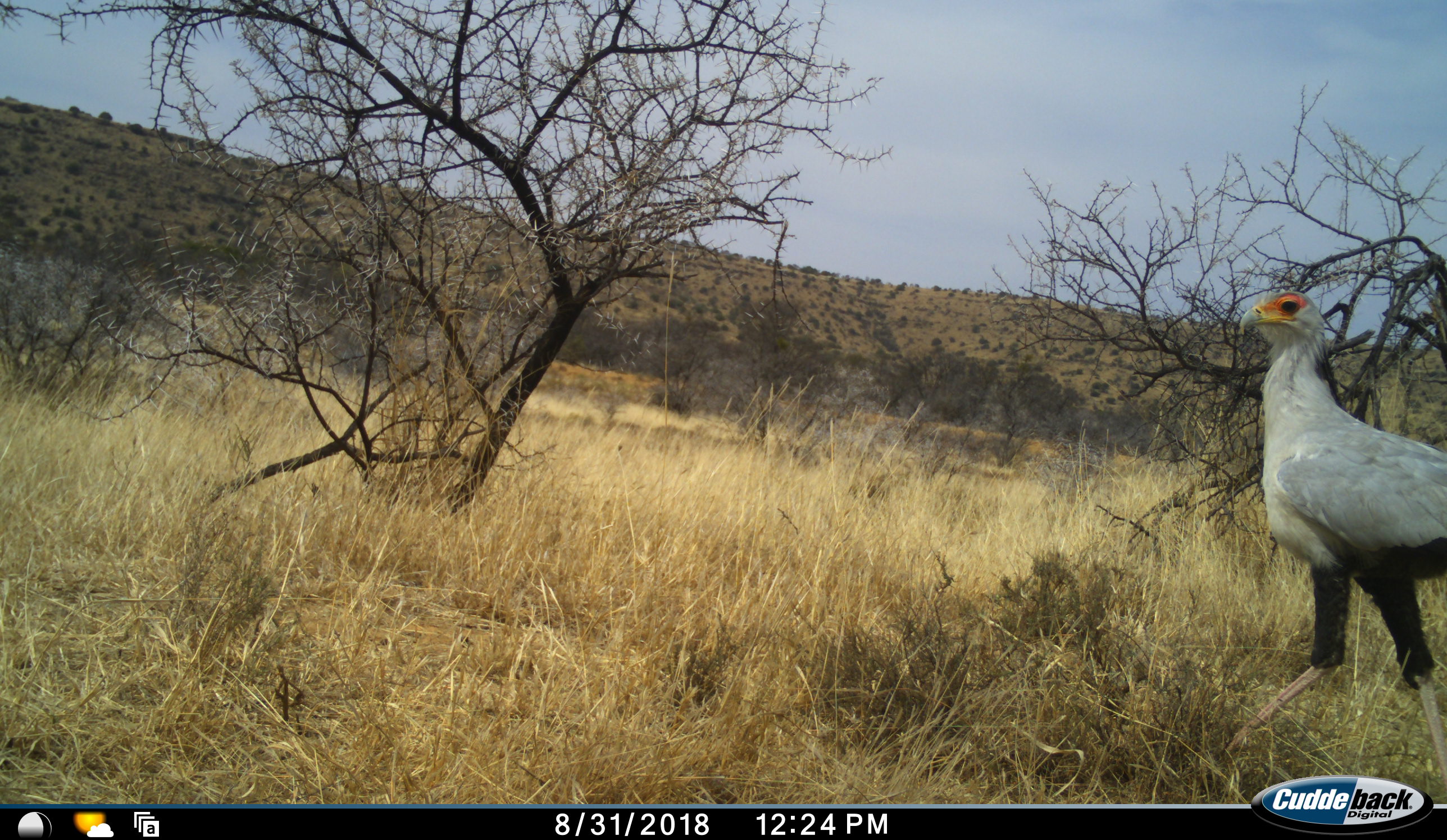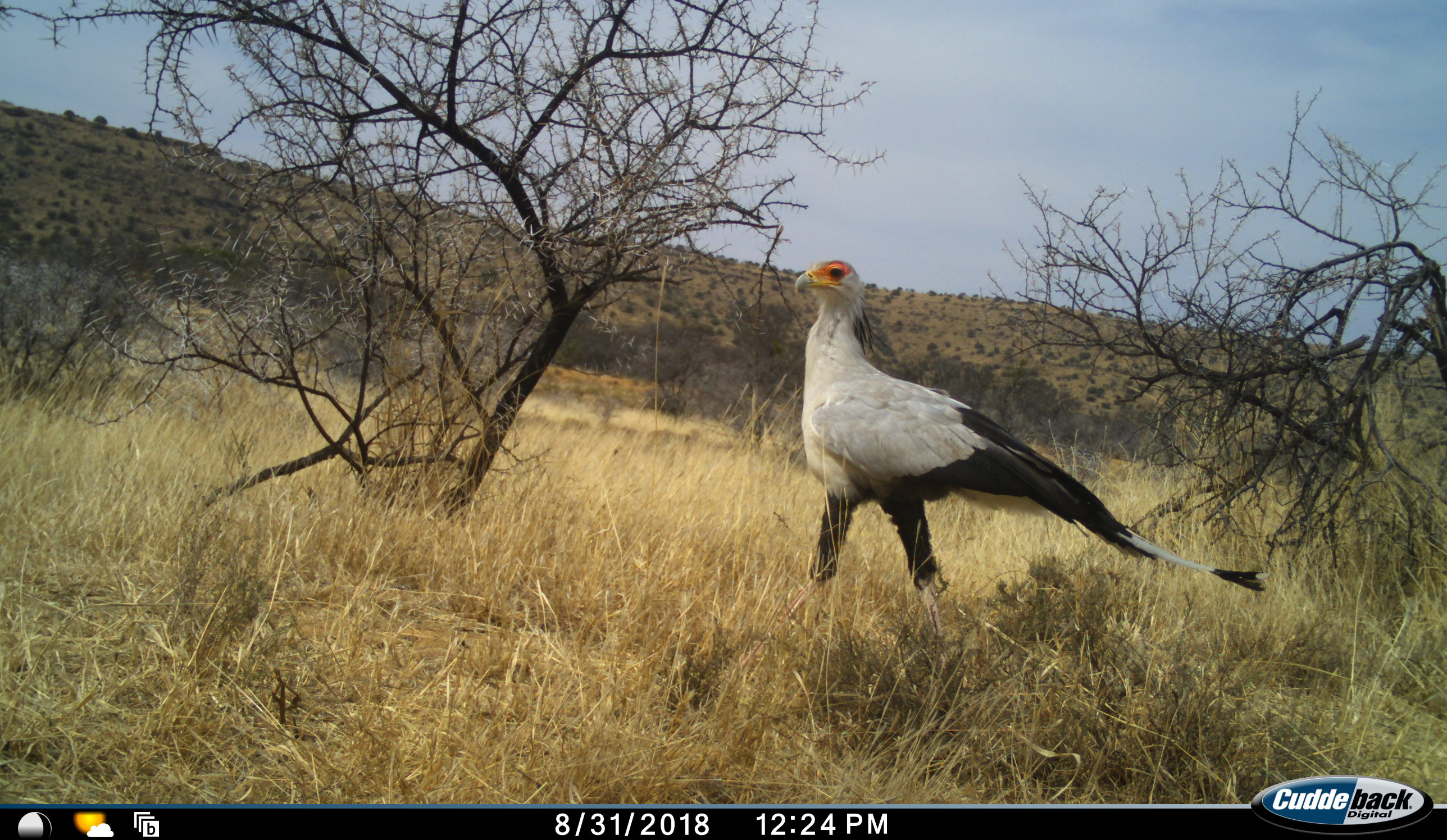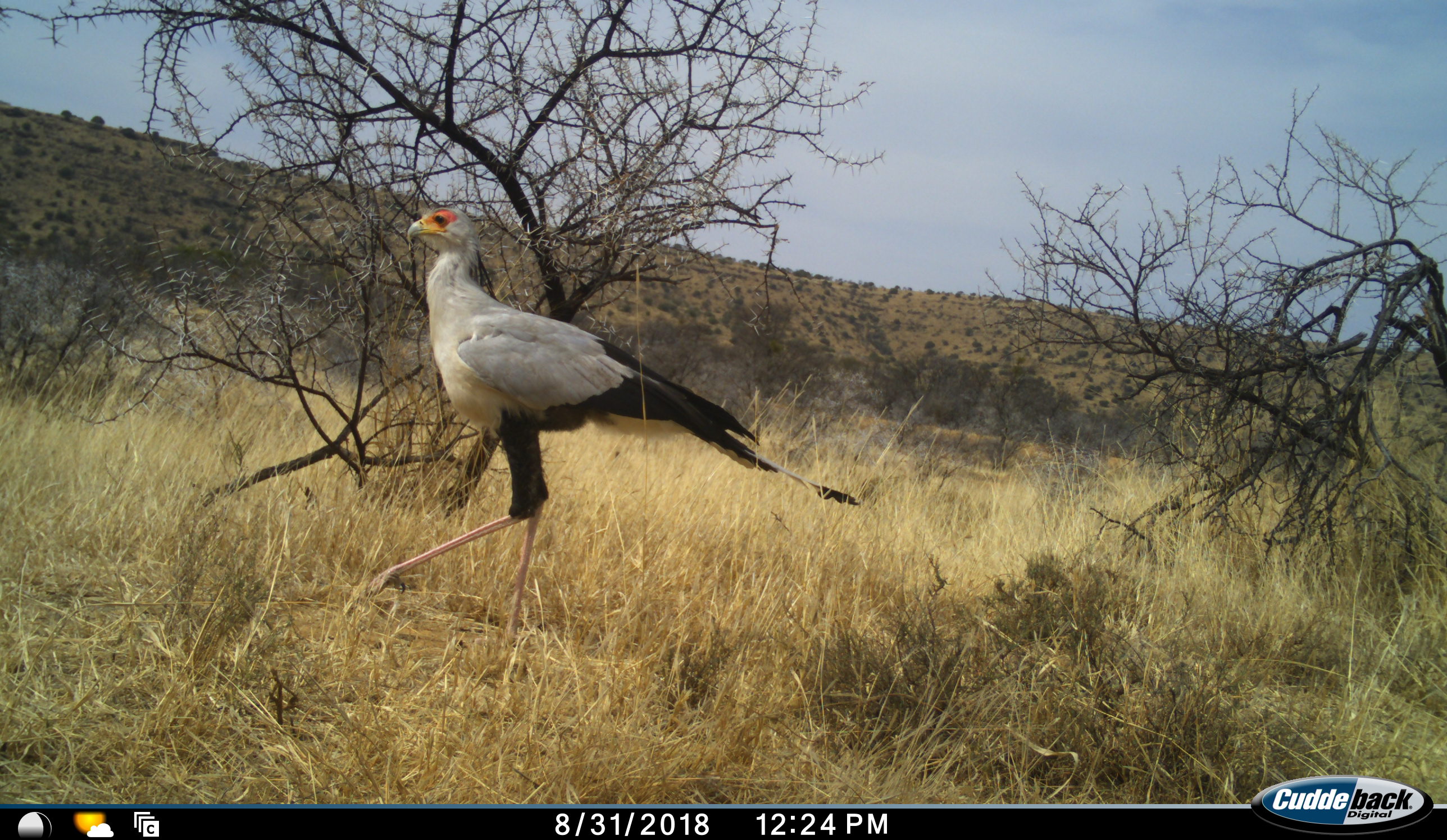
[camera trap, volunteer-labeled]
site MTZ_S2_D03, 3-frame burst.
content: unidentified animal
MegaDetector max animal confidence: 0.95